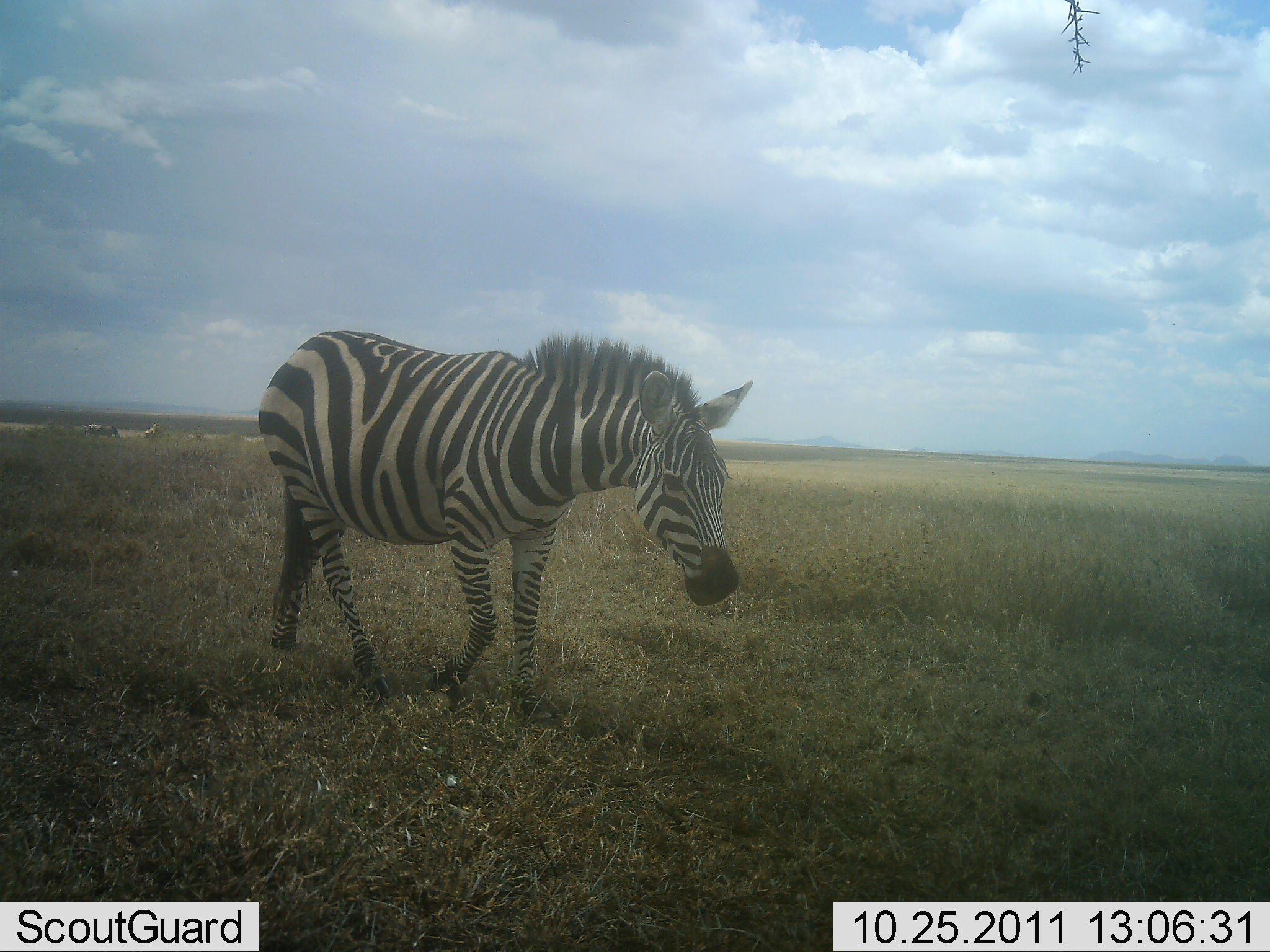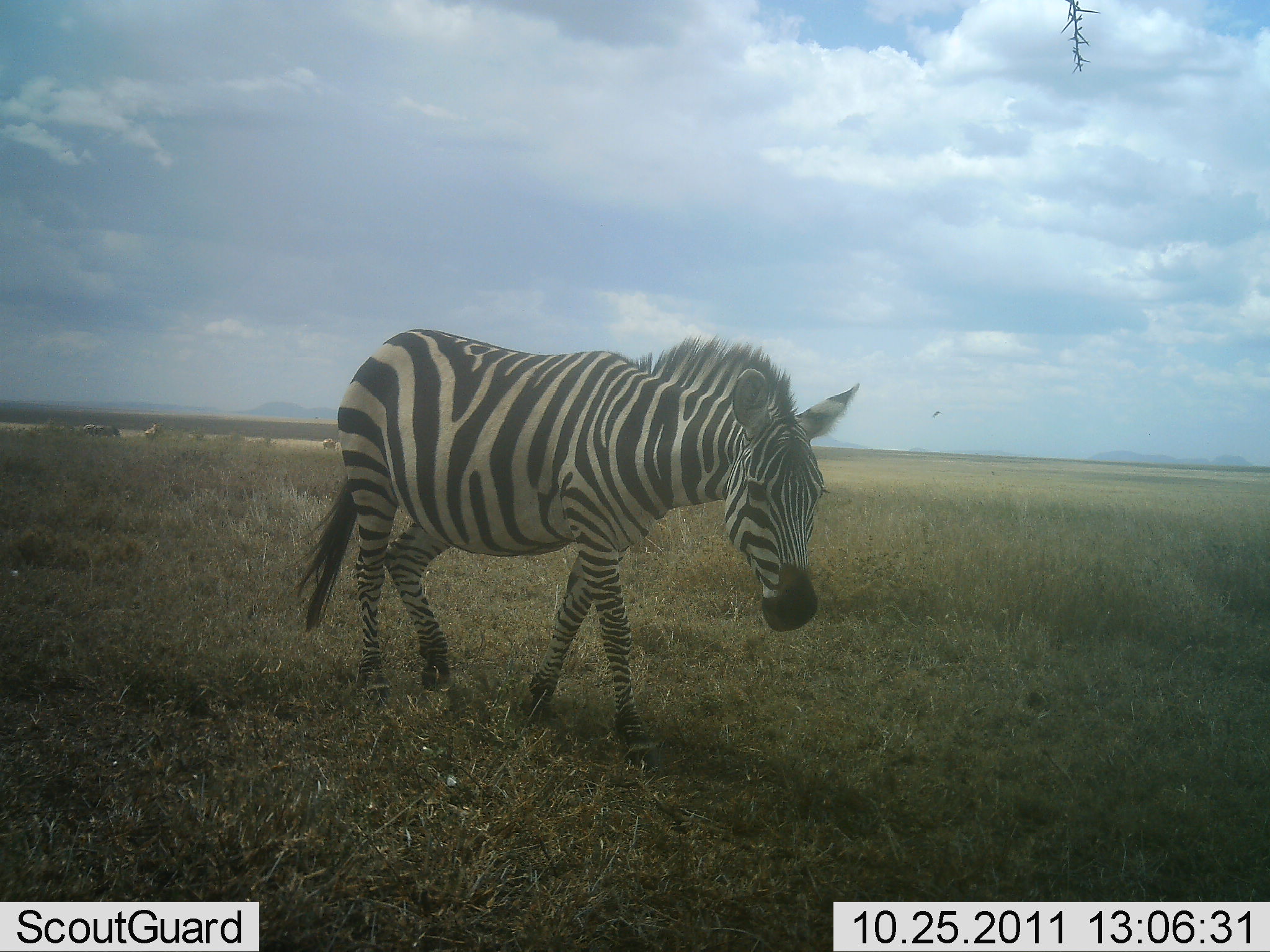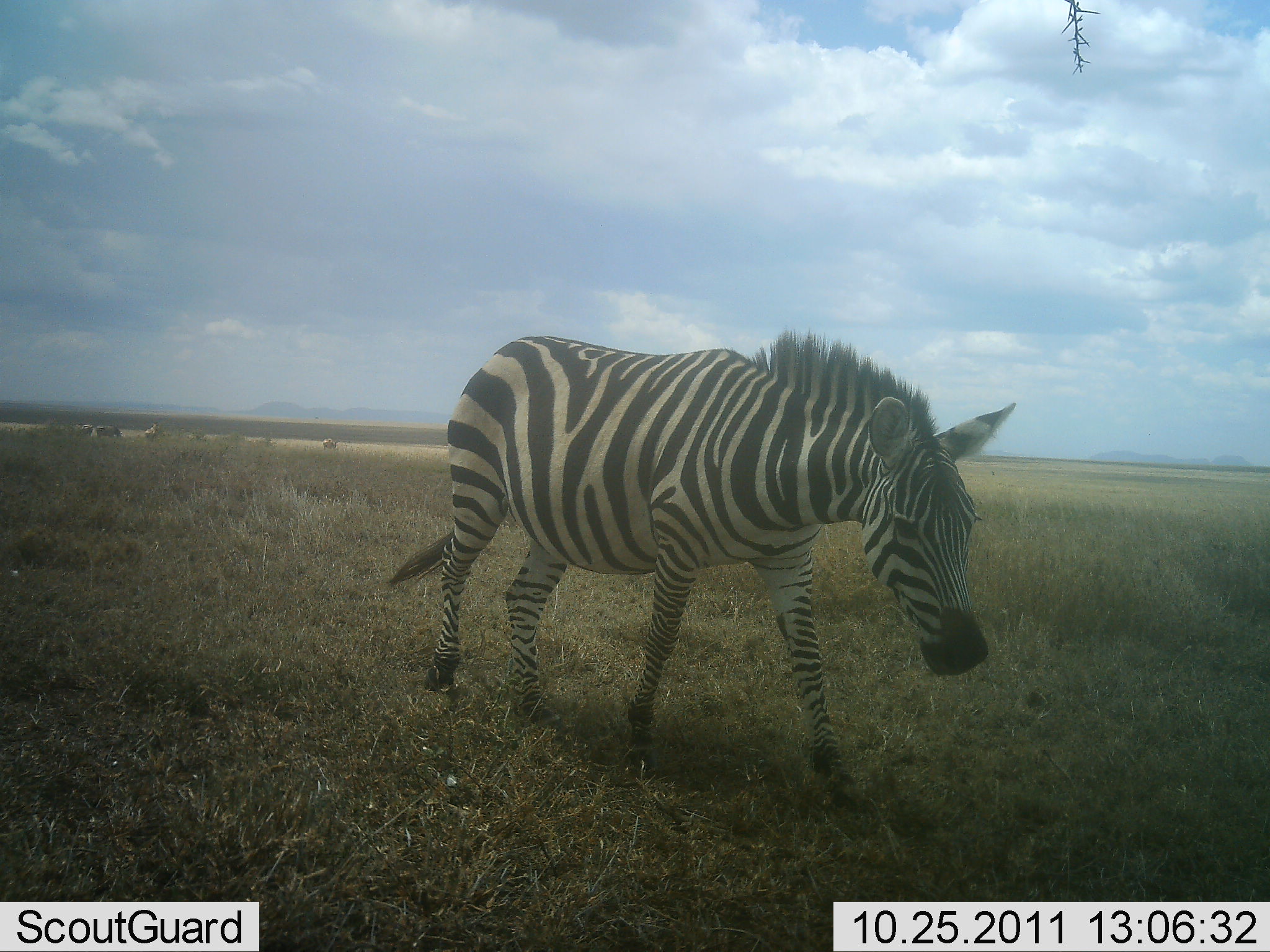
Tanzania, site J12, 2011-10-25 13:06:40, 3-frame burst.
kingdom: Animalia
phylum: Chordata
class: Mammalia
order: Perissodactyla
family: Equidae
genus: Equus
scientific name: Equus quagga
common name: plains zebra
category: zebra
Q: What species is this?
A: Zebra (plains zebra) (Equus quagga).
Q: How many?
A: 1.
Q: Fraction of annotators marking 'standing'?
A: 0%.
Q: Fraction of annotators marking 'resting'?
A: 0%.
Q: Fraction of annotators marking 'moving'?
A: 100%.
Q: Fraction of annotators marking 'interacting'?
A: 0%.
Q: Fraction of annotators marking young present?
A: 0%.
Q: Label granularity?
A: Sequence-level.